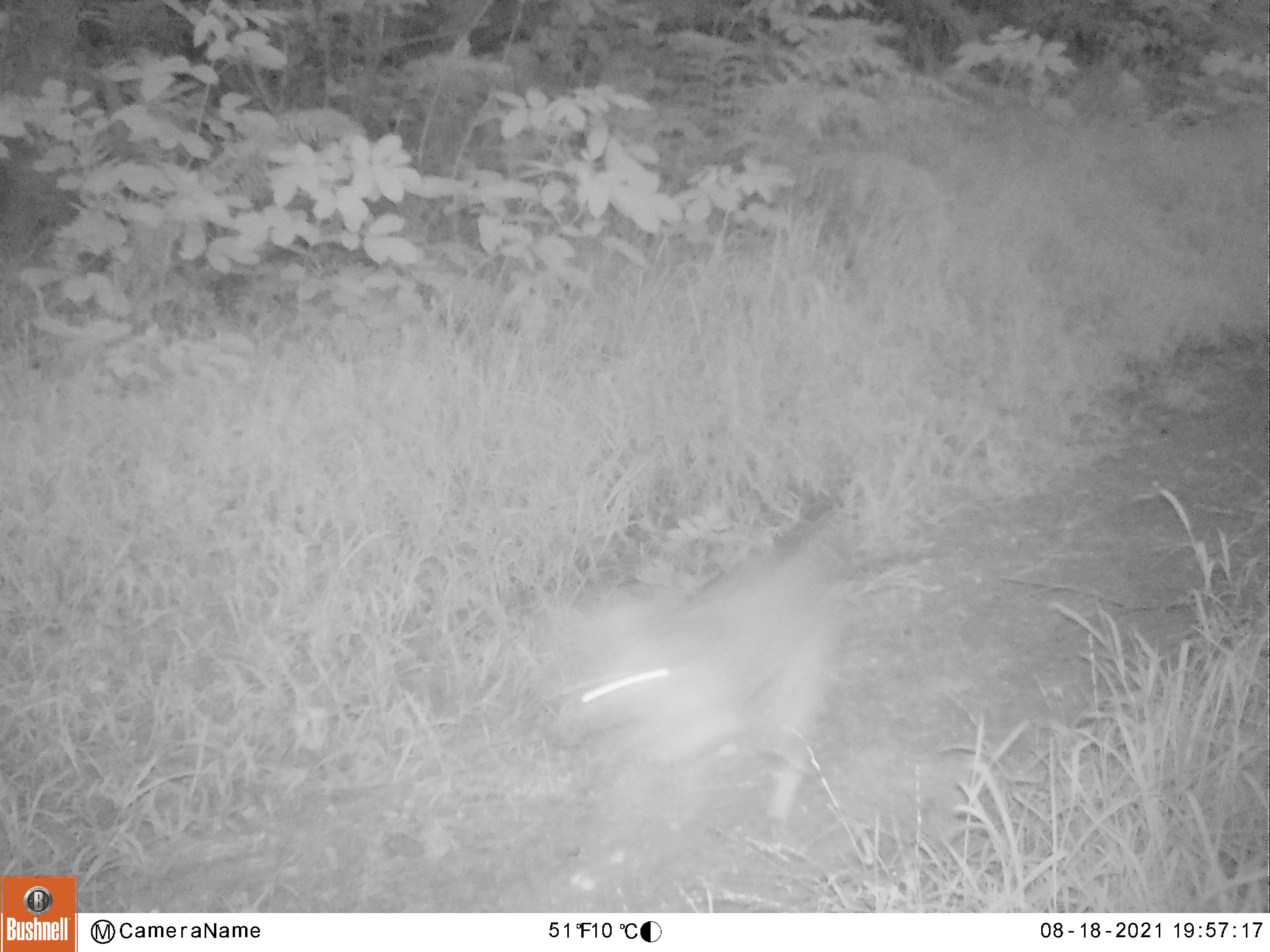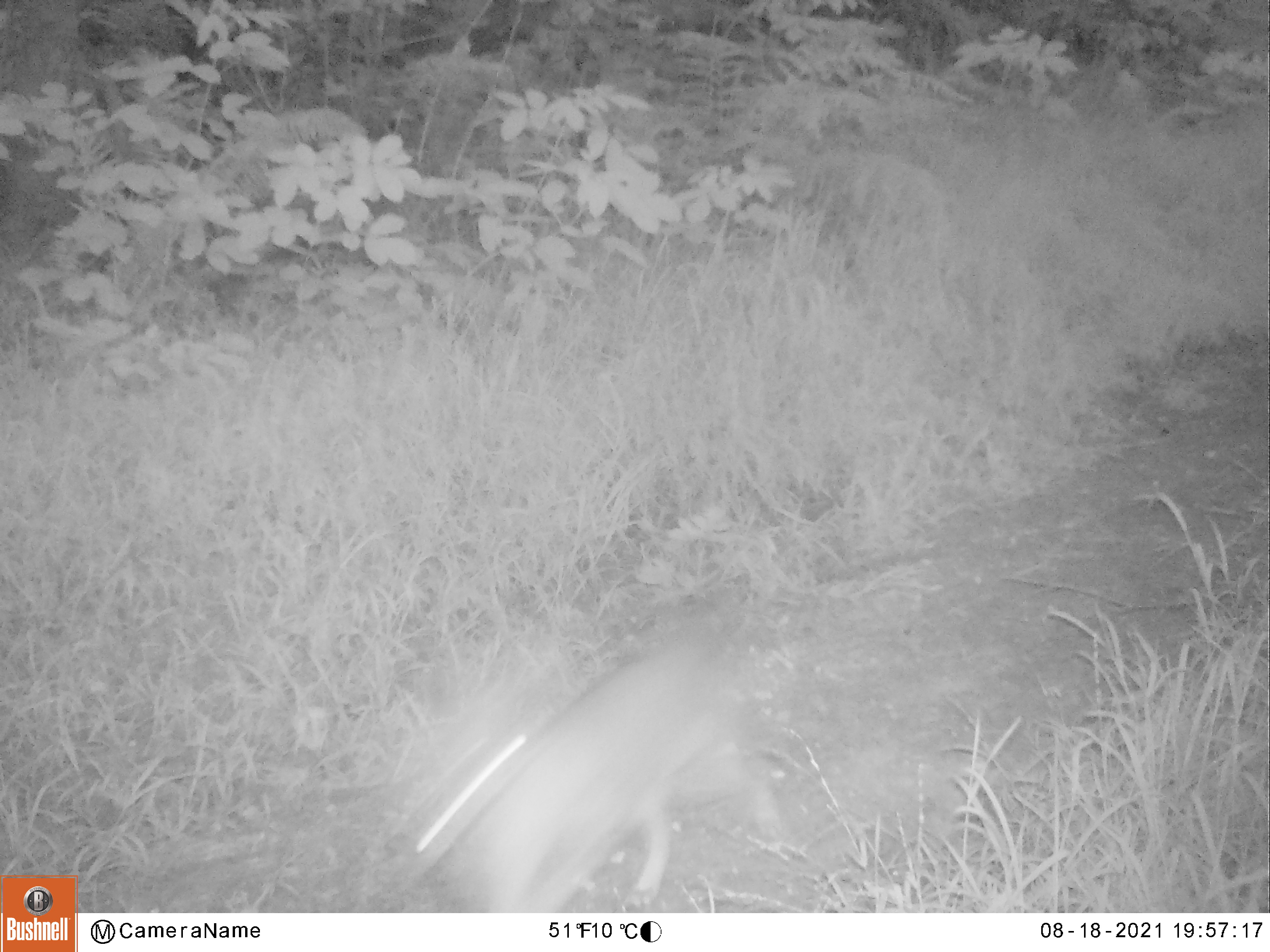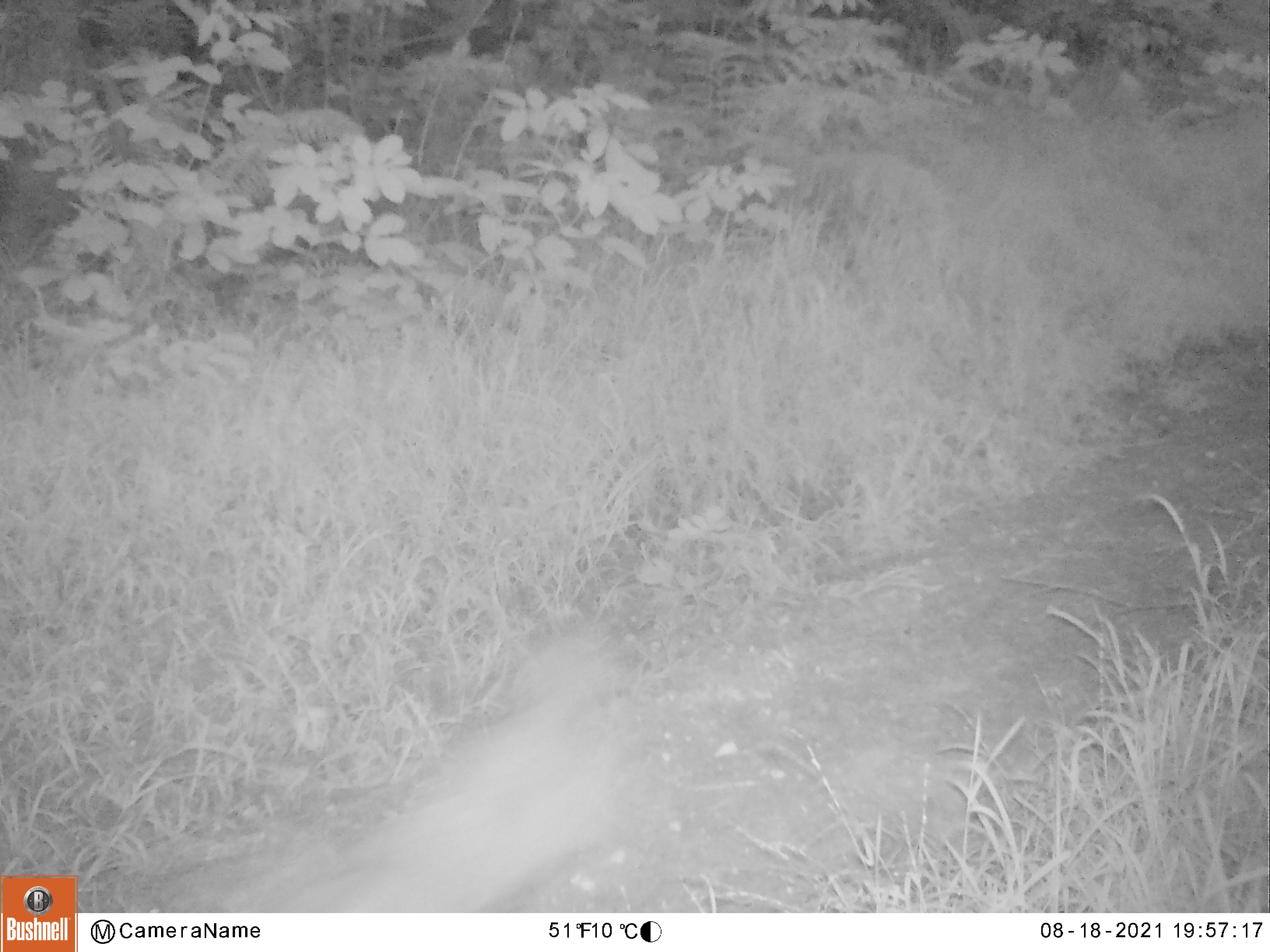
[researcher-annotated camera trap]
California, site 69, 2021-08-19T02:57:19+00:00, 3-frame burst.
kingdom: Animalia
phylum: Chordata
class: Mammalia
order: Carnivora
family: Canidae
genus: Urocyon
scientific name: Urocyon cinereoargenteus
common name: gray fox